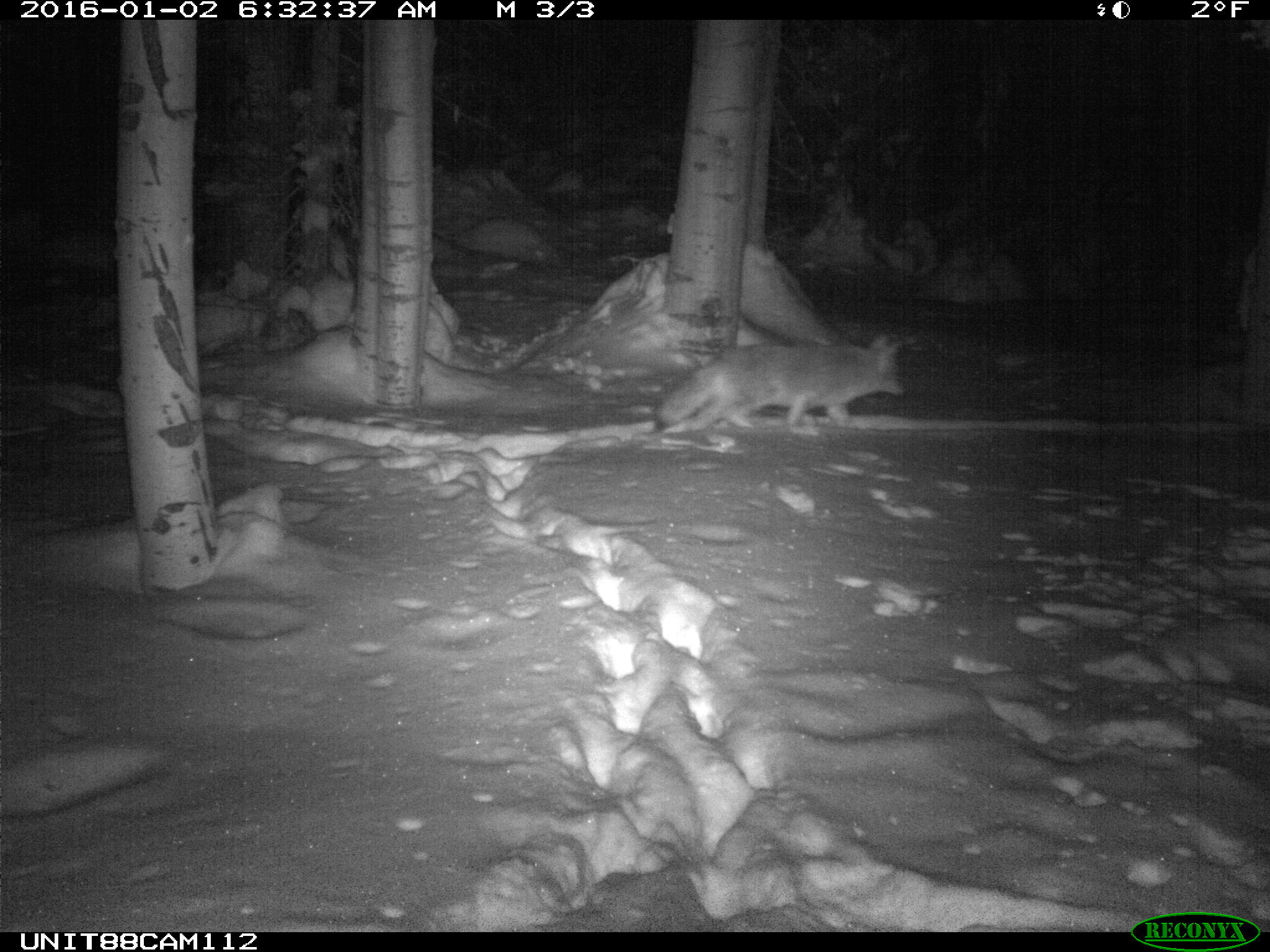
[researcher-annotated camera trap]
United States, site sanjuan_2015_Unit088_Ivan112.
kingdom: Animalia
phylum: Chordata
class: Mammalia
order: Carnivora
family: Canidae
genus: Canis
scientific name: Canis latrans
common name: coyote